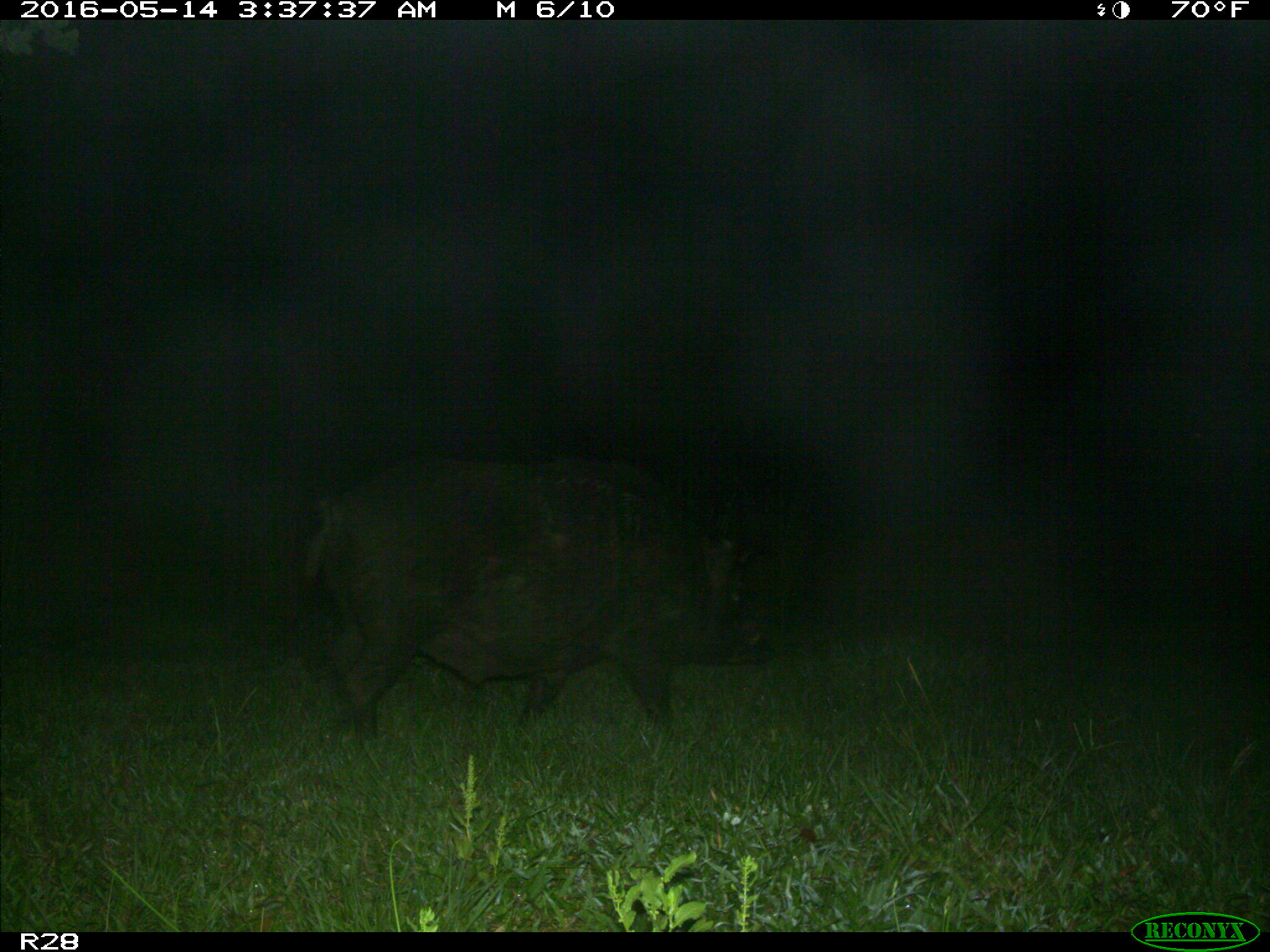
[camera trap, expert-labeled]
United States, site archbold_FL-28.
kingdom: Animalia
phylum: Chordata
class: Mammalia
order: Artiodactyla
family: Suidae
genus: Sus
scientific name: Sus scrofa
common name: wild boar